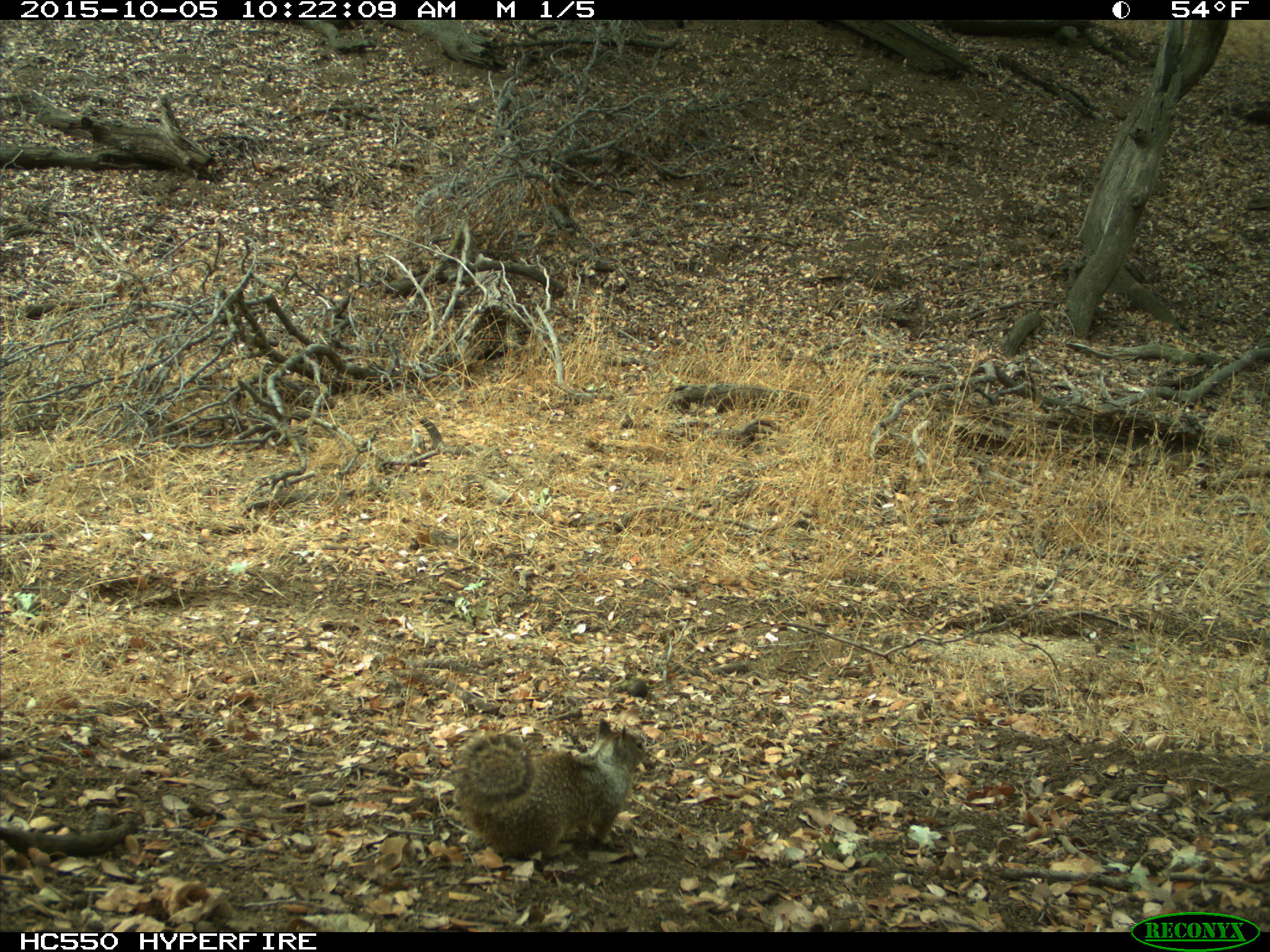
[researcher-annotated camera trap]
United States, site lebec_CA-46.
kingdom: Animalia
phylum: Chordata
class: Mammalia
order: Rodentia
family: Sciuridae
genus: Otospermophilus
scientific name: Otospermophilus beecheyi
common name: california ground squirrel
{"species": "Otospermophilus beecheyi (california ground squirrel)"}